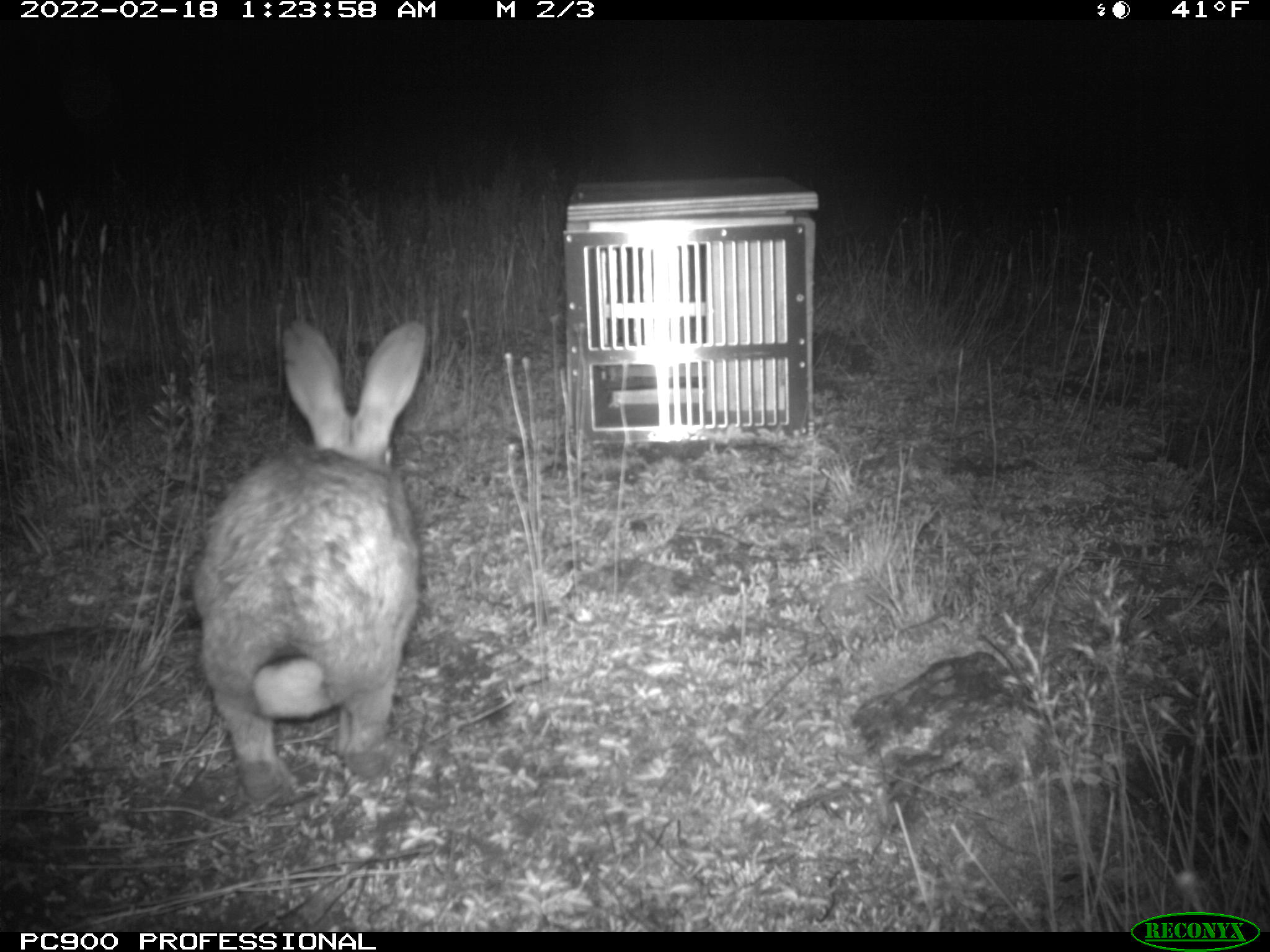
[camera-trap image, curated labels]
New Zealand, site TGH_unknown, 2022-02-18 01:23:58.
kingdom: Animalia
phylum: Chordata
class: Mammalia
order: Lagomorpha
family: Leporidae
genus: Oryctolagus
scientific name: Oryctolagus cuniculus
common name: european rabbit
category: rabbit